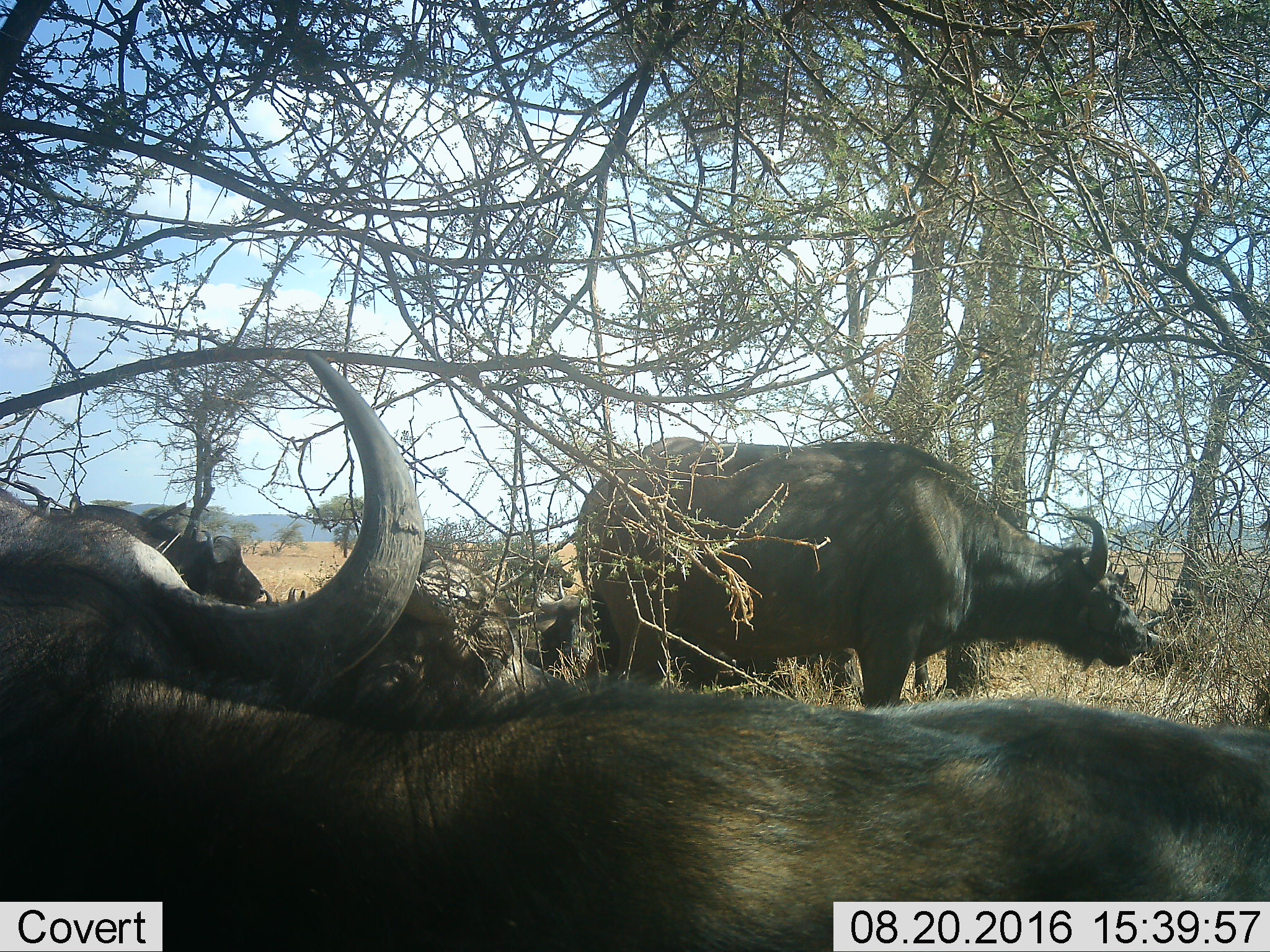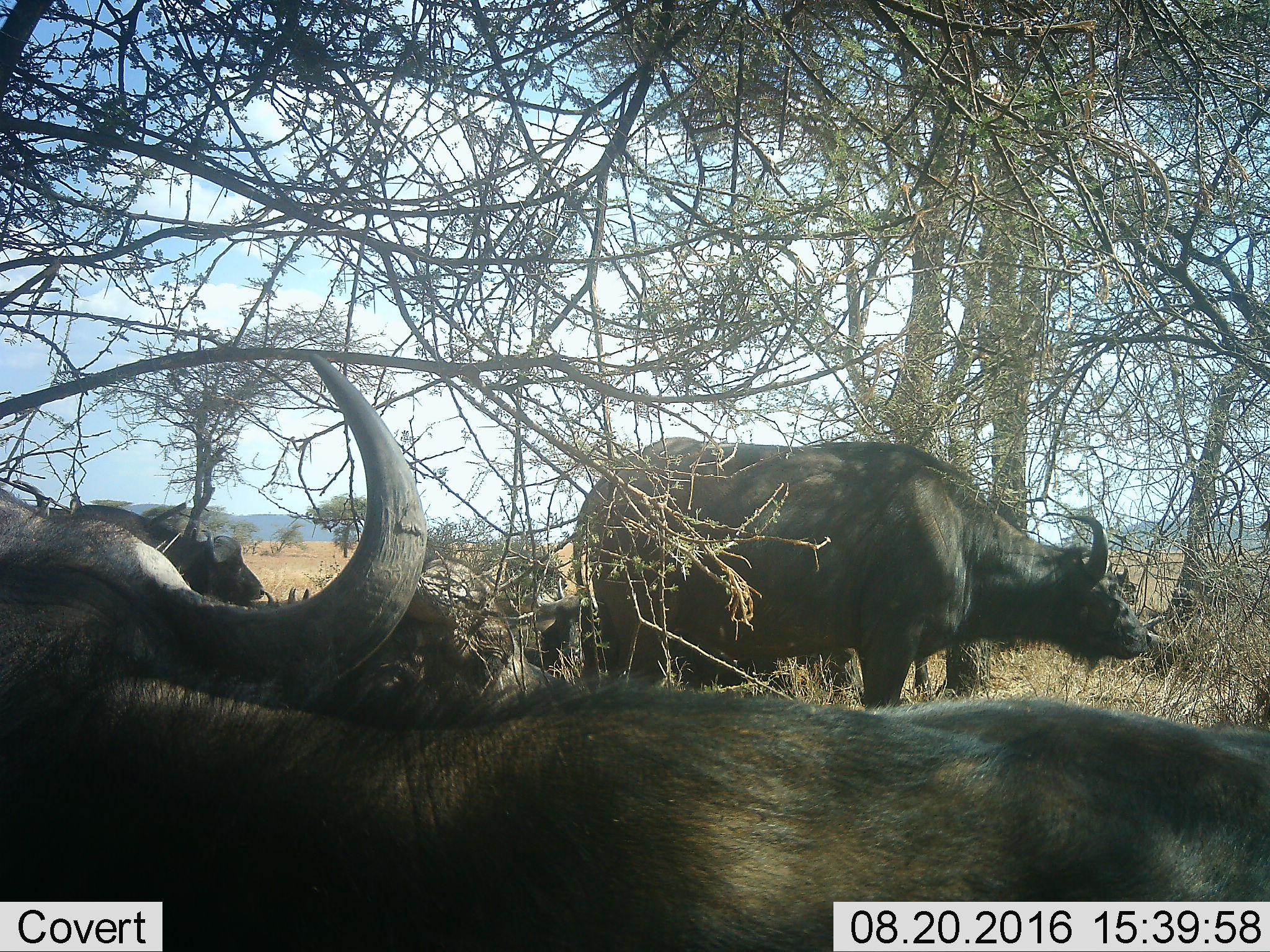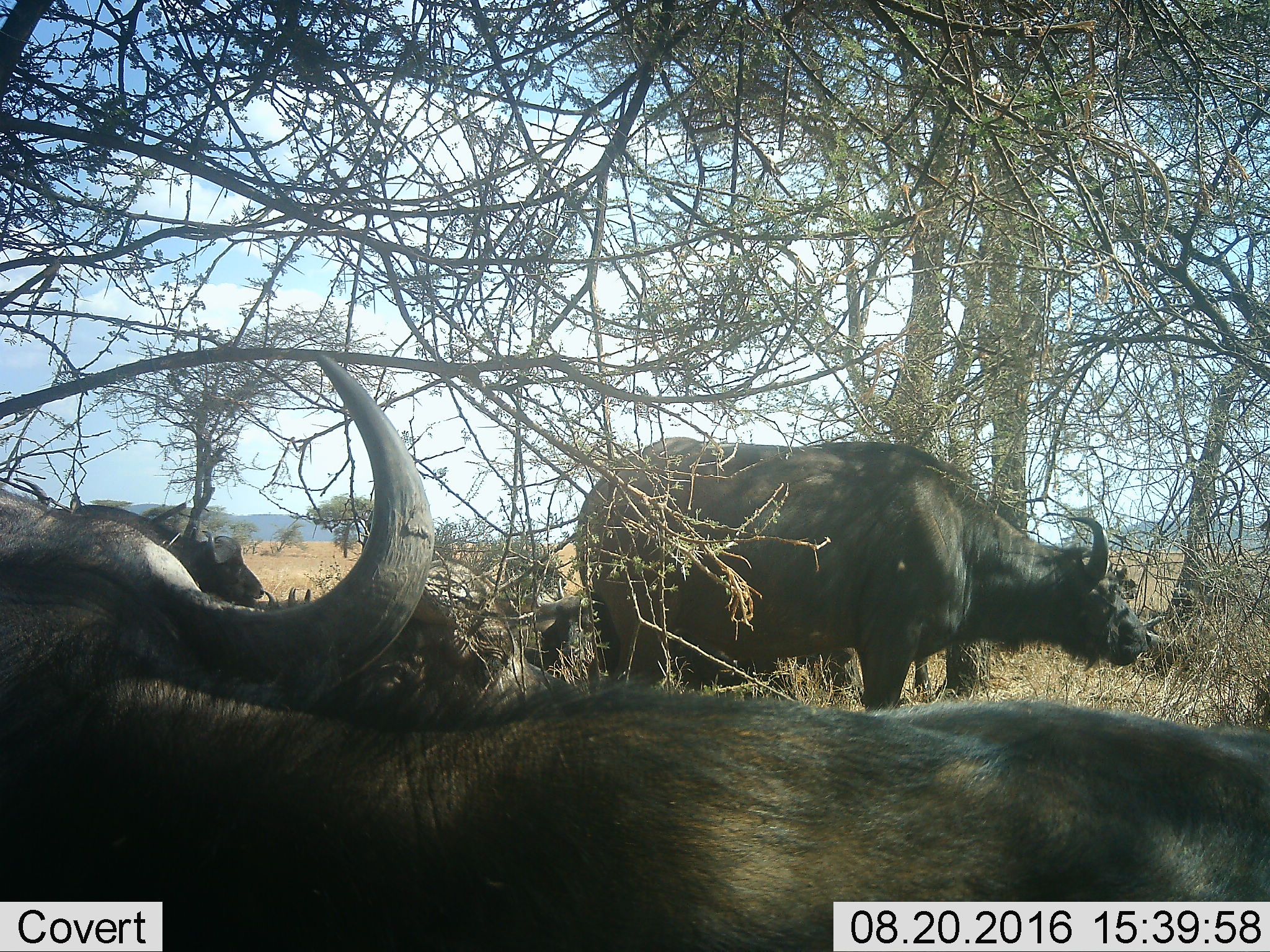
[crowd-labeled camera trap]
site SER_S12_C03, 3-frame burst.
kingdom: Animalia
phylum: Chordata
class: Mammalia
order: Artiodactyla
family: Bovidae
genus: Syncerus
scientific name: Syncerus caffer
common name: african buffalo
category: buffalo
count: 5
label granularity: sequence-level